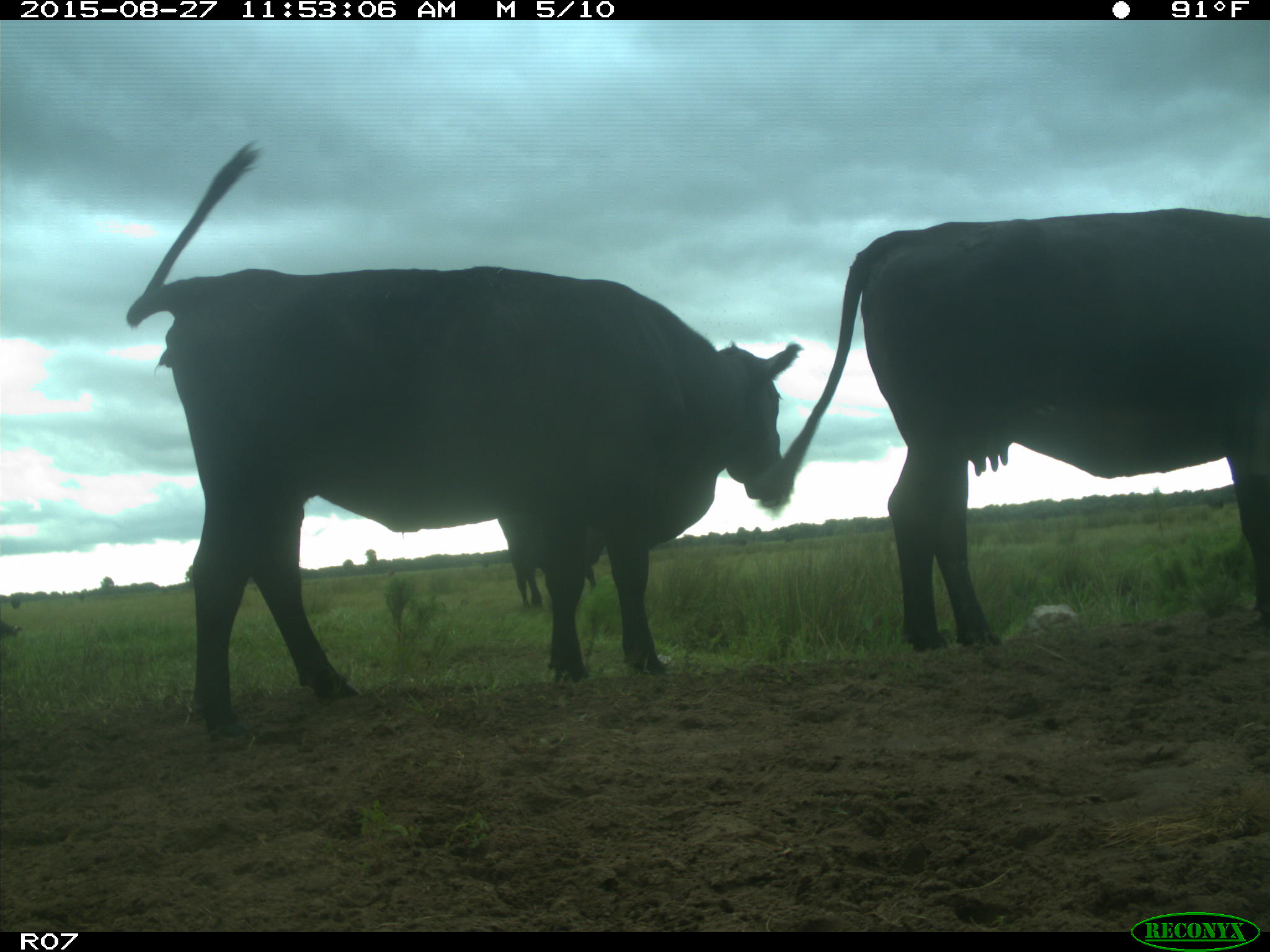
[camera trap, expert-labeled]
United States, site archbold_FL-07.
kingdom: Animalia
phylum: Chordata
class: Mammalia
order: Artiodactyla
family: Bovidae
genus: Bos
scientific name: Bos taurus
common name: domestic cow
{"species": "Bos taurus (domestic cow)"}